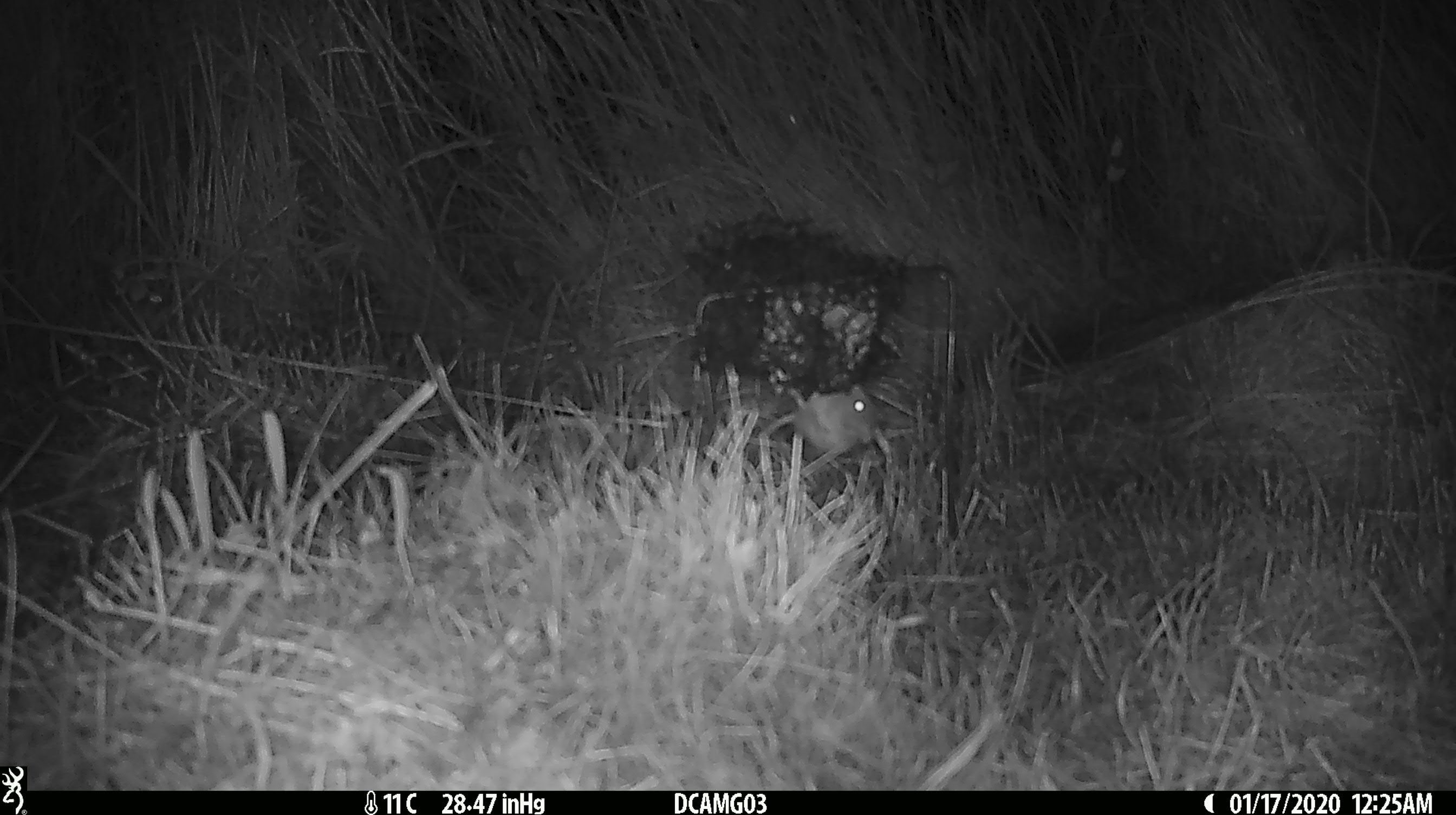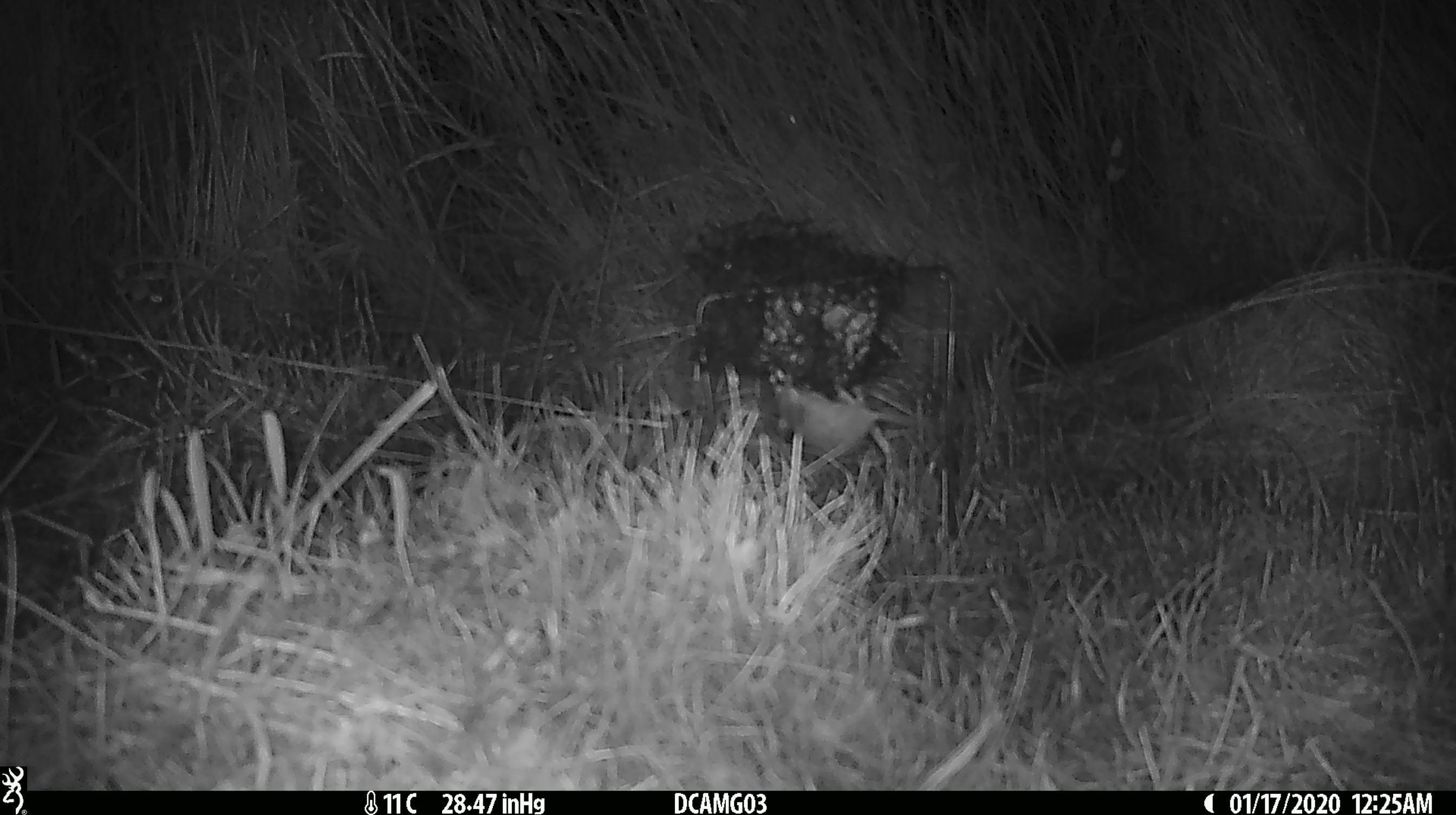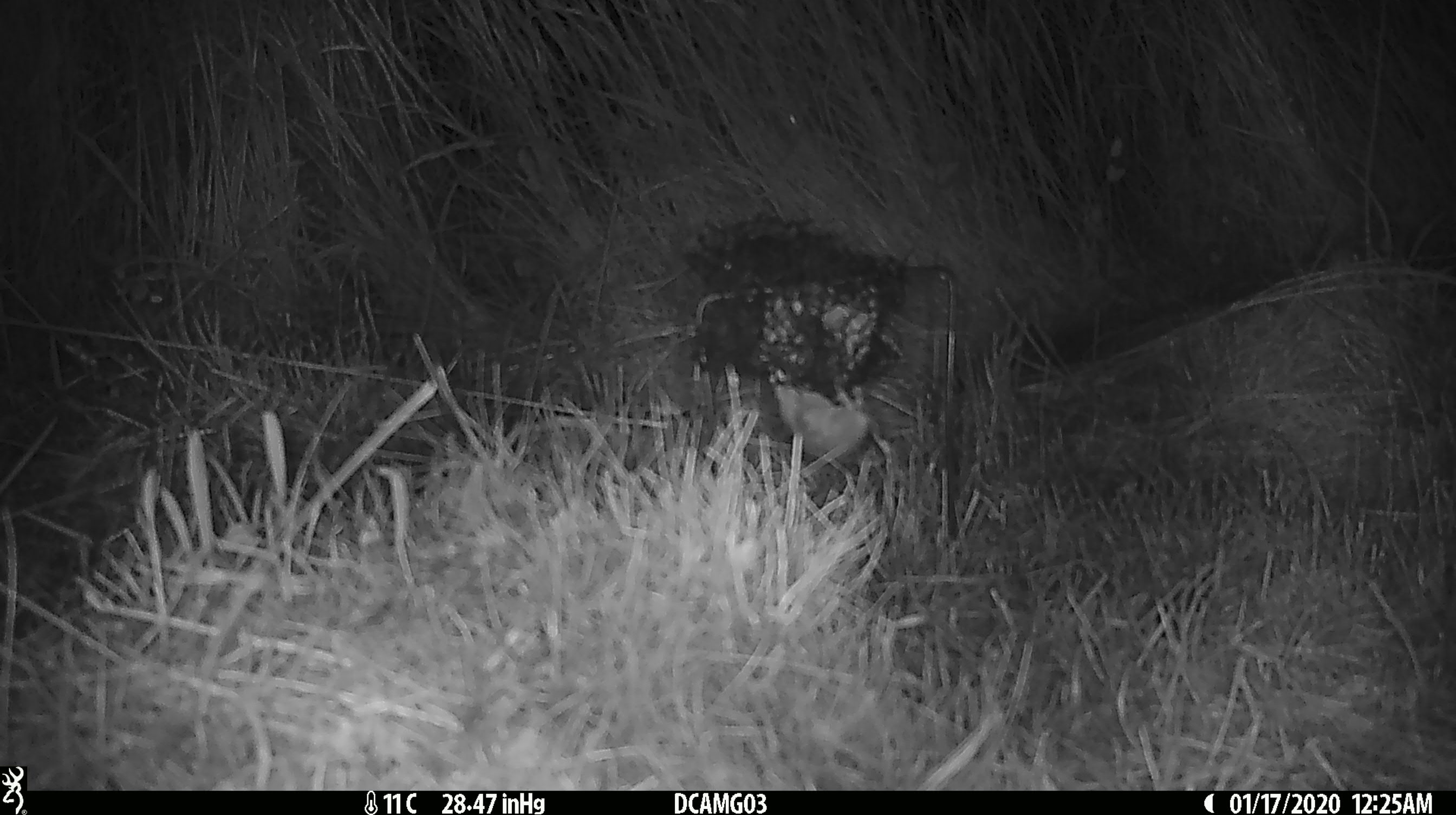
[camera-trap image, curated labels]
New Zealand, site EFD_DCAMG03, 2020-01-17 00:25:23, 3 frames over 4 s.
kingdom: Animalia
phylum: Chordata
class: Mammalia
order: Rodentia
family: Muridae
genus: Mus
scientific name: Mus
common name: mouse